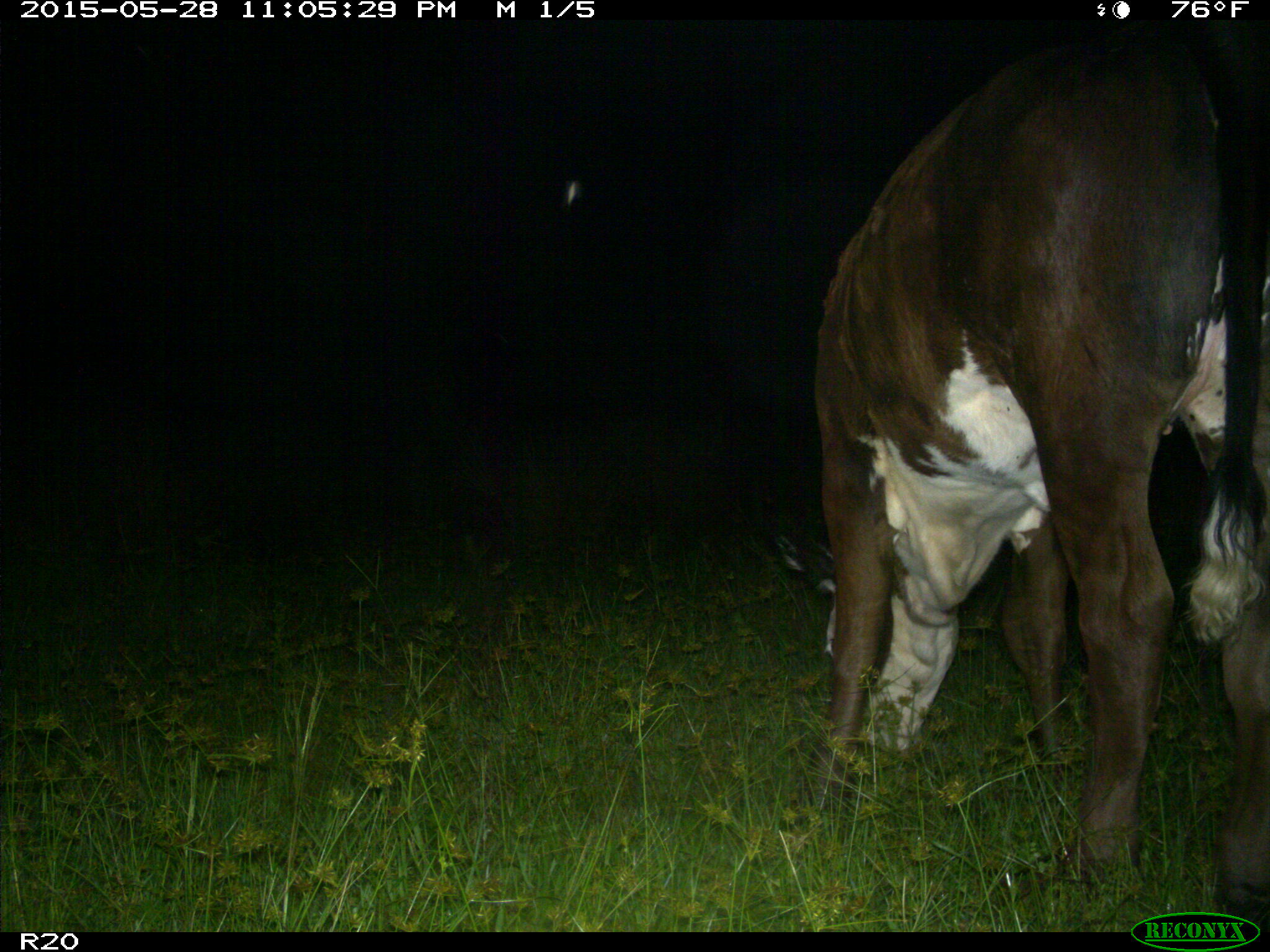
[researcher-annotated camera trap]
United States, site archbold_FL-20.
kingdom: Animalia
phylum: Chordata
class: Mammalia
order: Artiodactyla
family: Bovidae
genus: Bos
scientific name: Bos taurus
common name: domestic cow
Bos taurus (domestic cow).